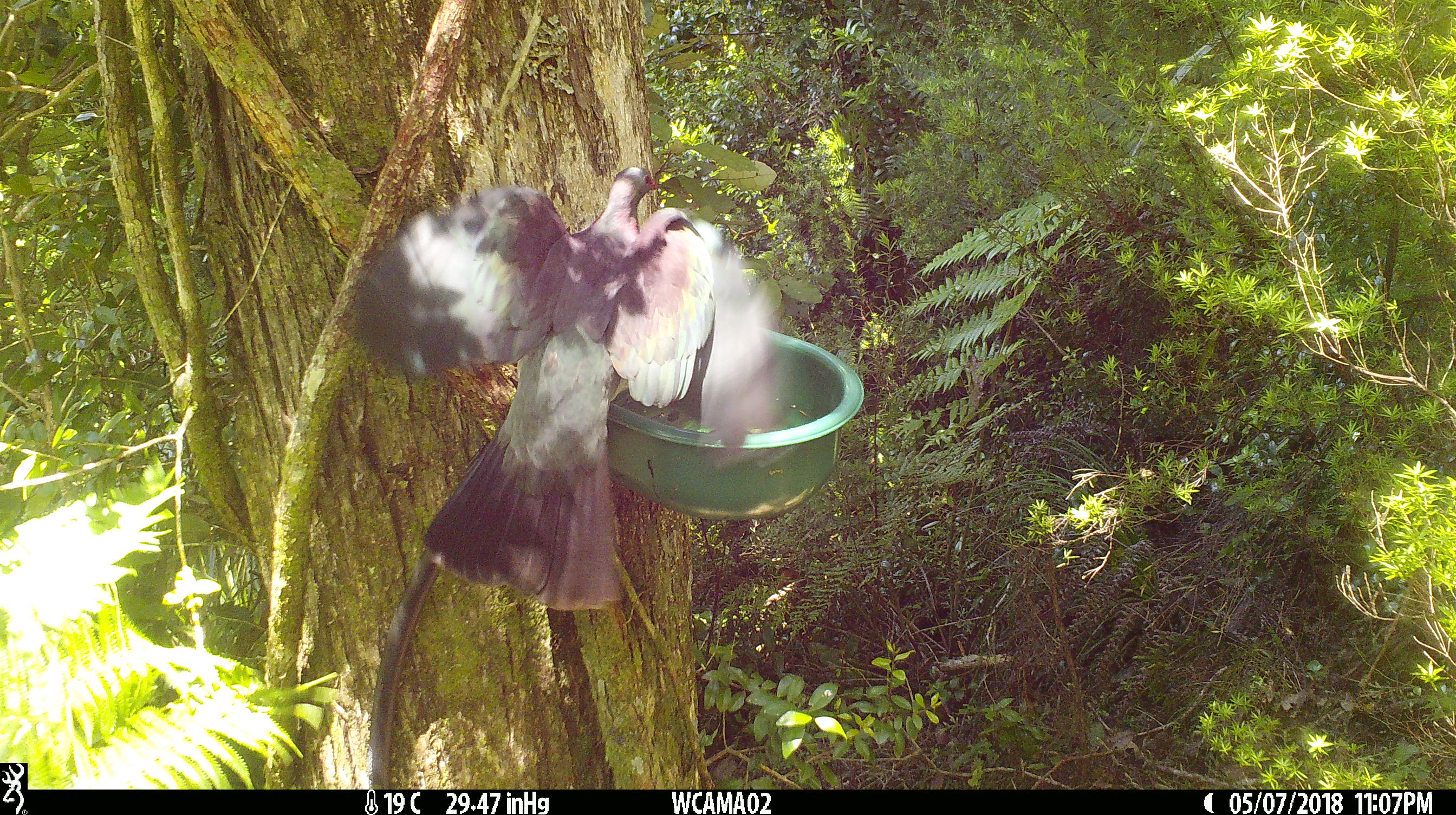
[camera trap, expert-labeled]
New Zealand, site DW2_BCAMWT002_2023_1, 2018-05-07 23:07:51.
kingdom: Animalia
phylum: Chordata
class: Aves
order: Columbiformes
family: Columbidae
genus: Hemiphaga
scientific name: Hemiphaga novaeseelandiae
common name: new zealand pigeon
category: kereru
Kereru (new zealand pigeon) (Hemiphaga novaeseelandiae).